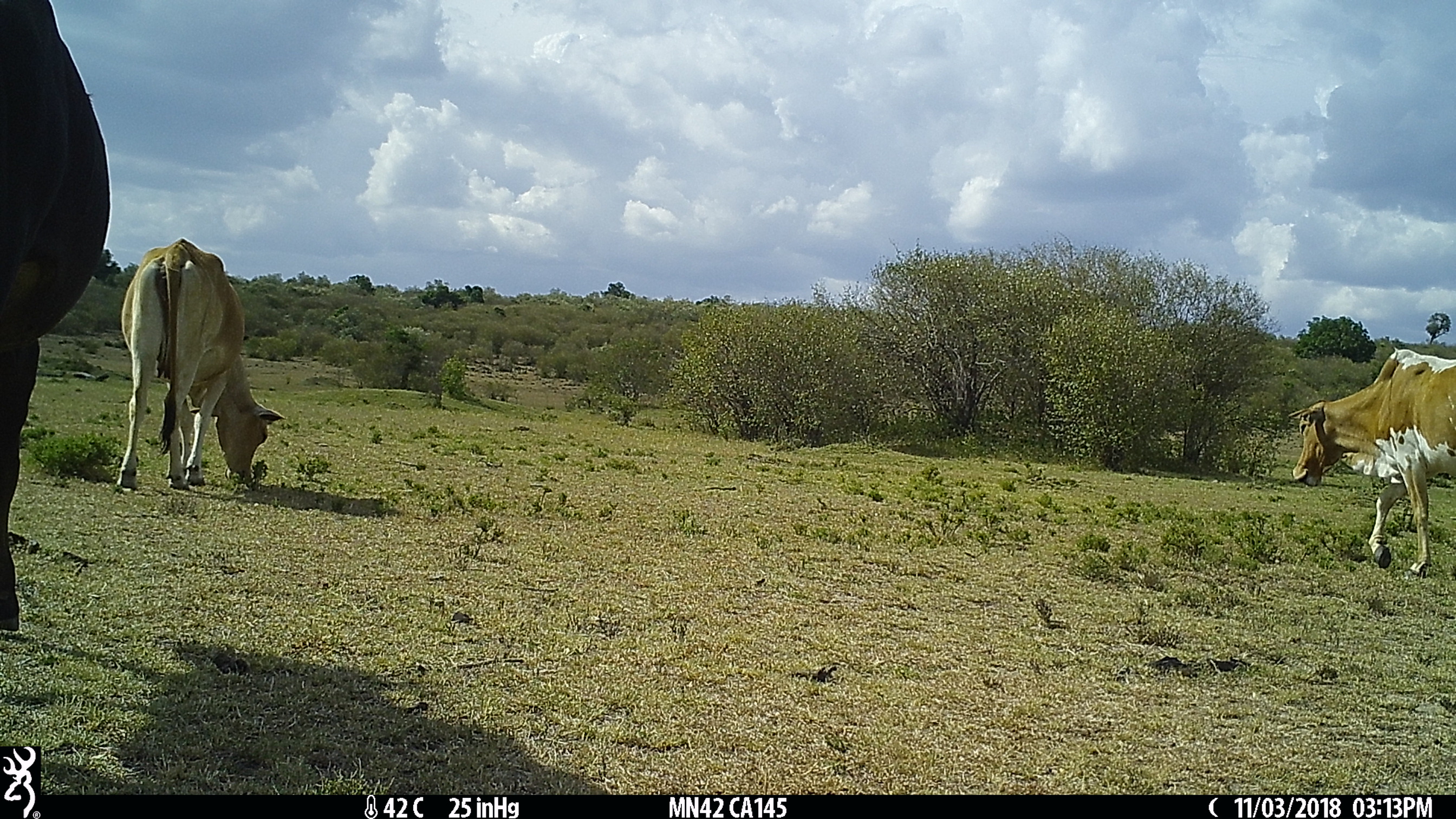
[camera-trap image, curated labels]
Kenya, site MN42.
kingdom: Animalia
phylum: Chordata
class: Mammalia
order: Artiodactyla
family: Bovidae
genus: Bos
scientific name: Bos taurus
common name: cattle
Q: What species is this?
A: Cattle (Bos taurus).